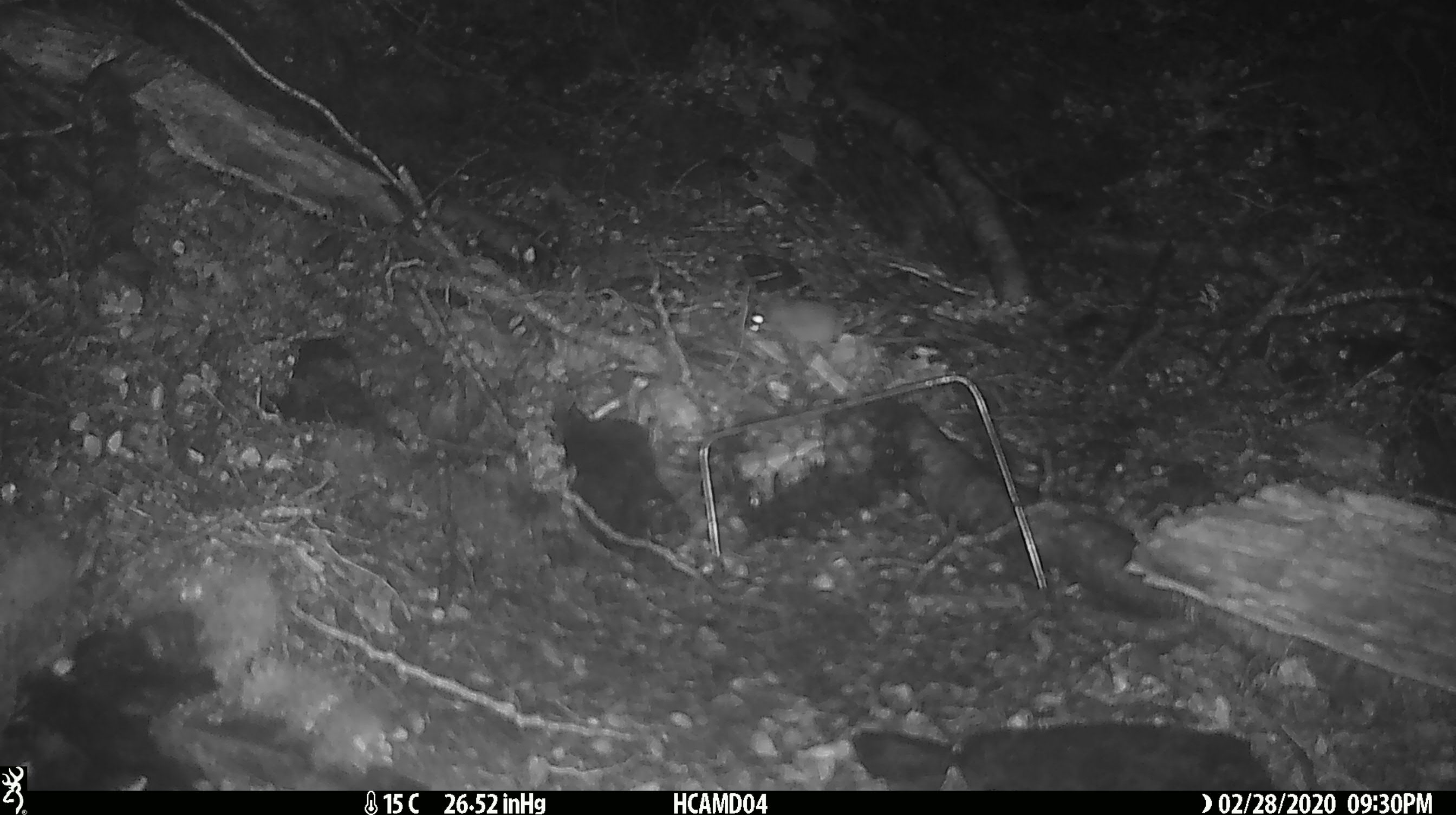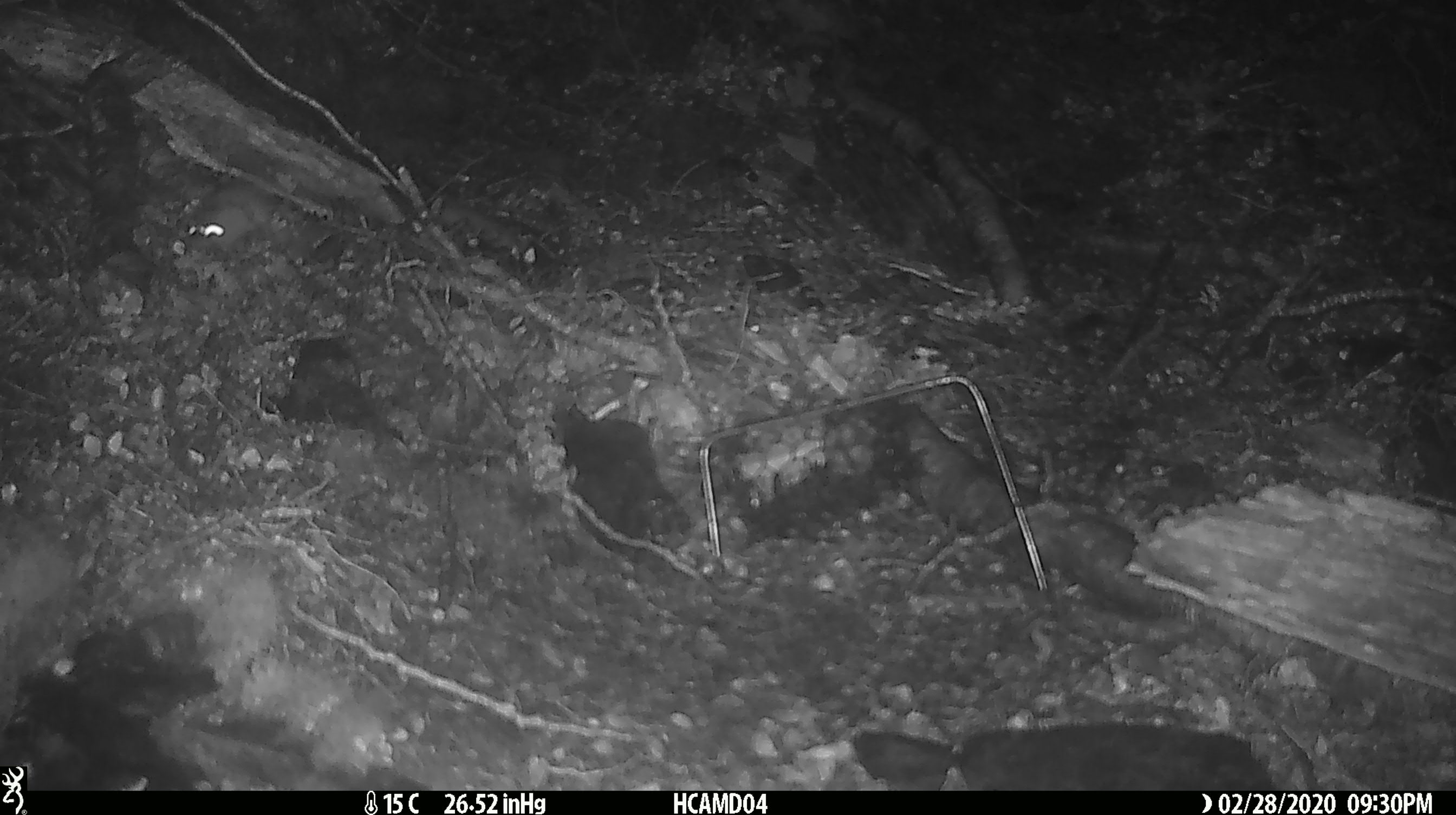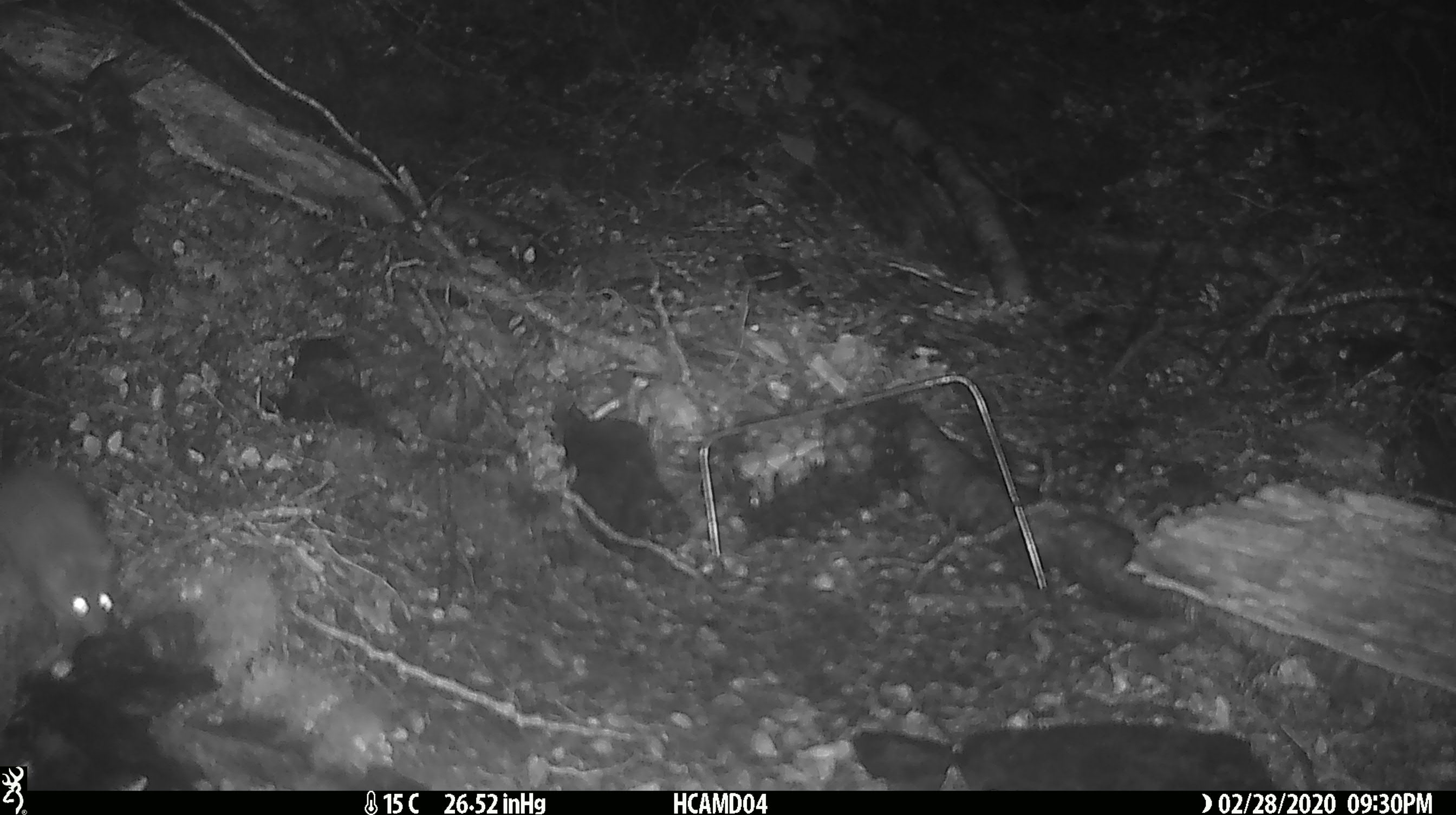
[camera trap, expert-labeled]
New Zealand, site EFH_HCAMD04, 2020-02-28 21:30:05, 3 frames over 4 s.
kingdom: Animalia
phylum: Chordata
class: Mammalia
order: Rodentia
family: Muridae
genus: Mus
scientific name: Mus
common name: mouse